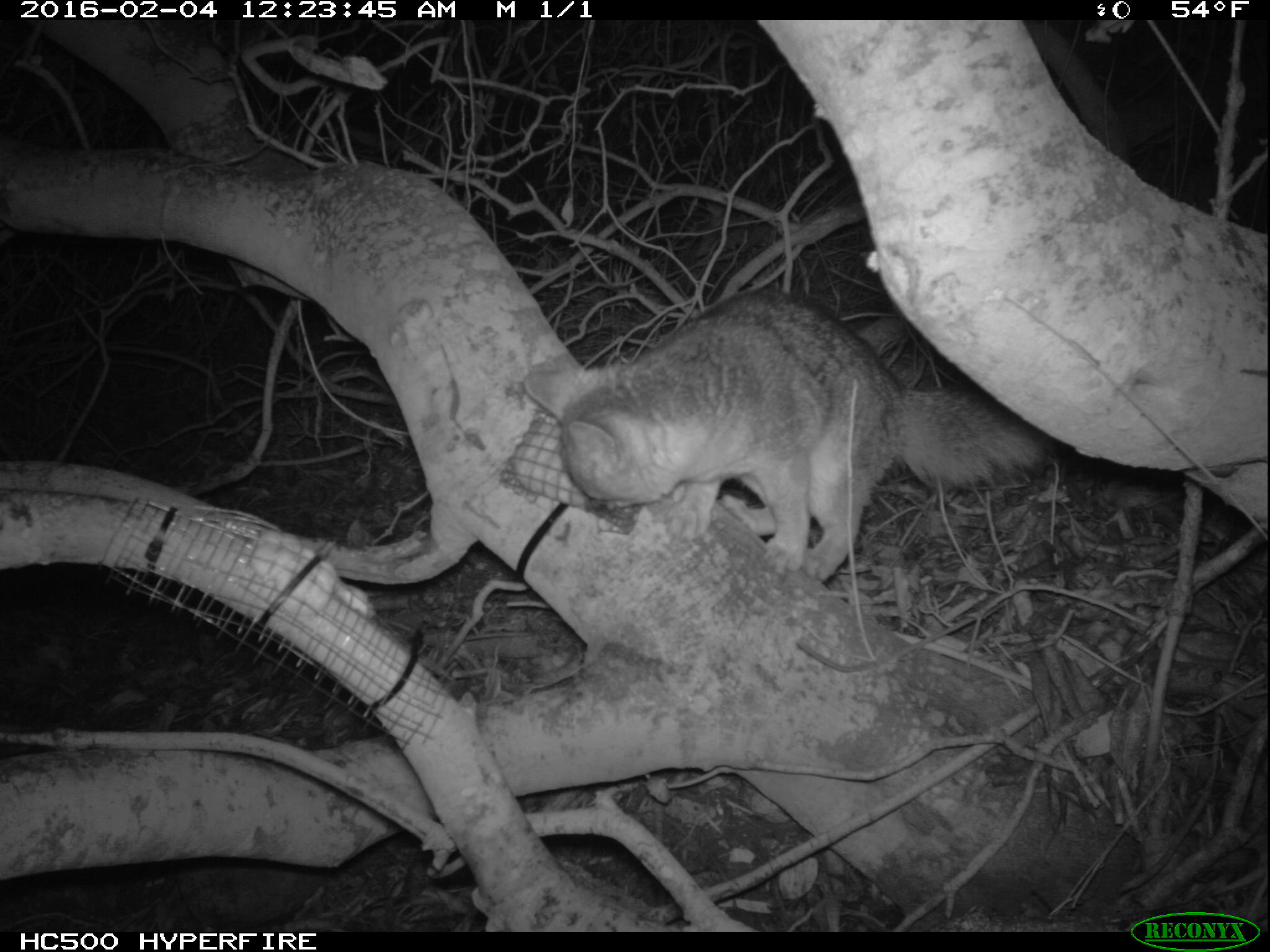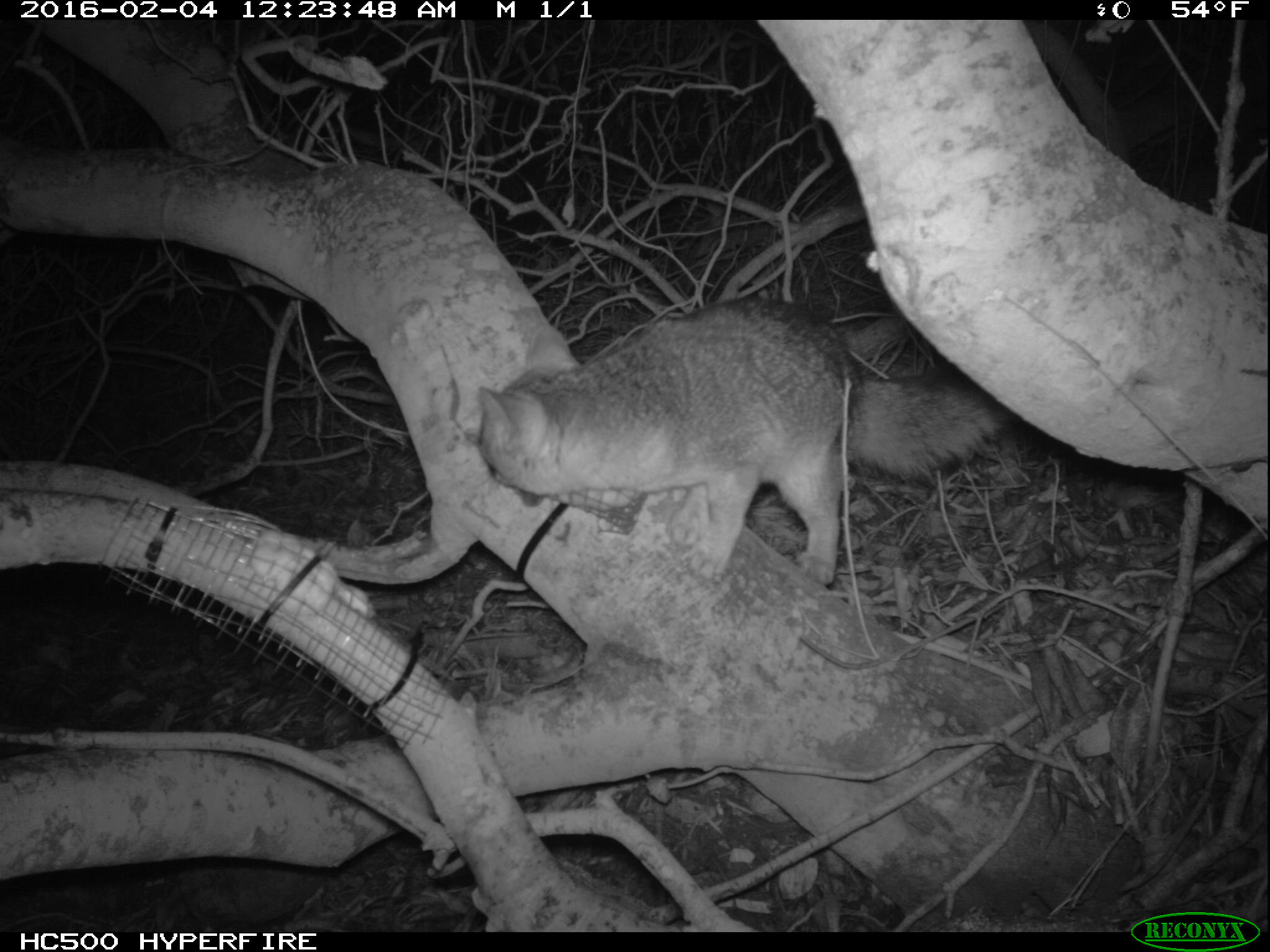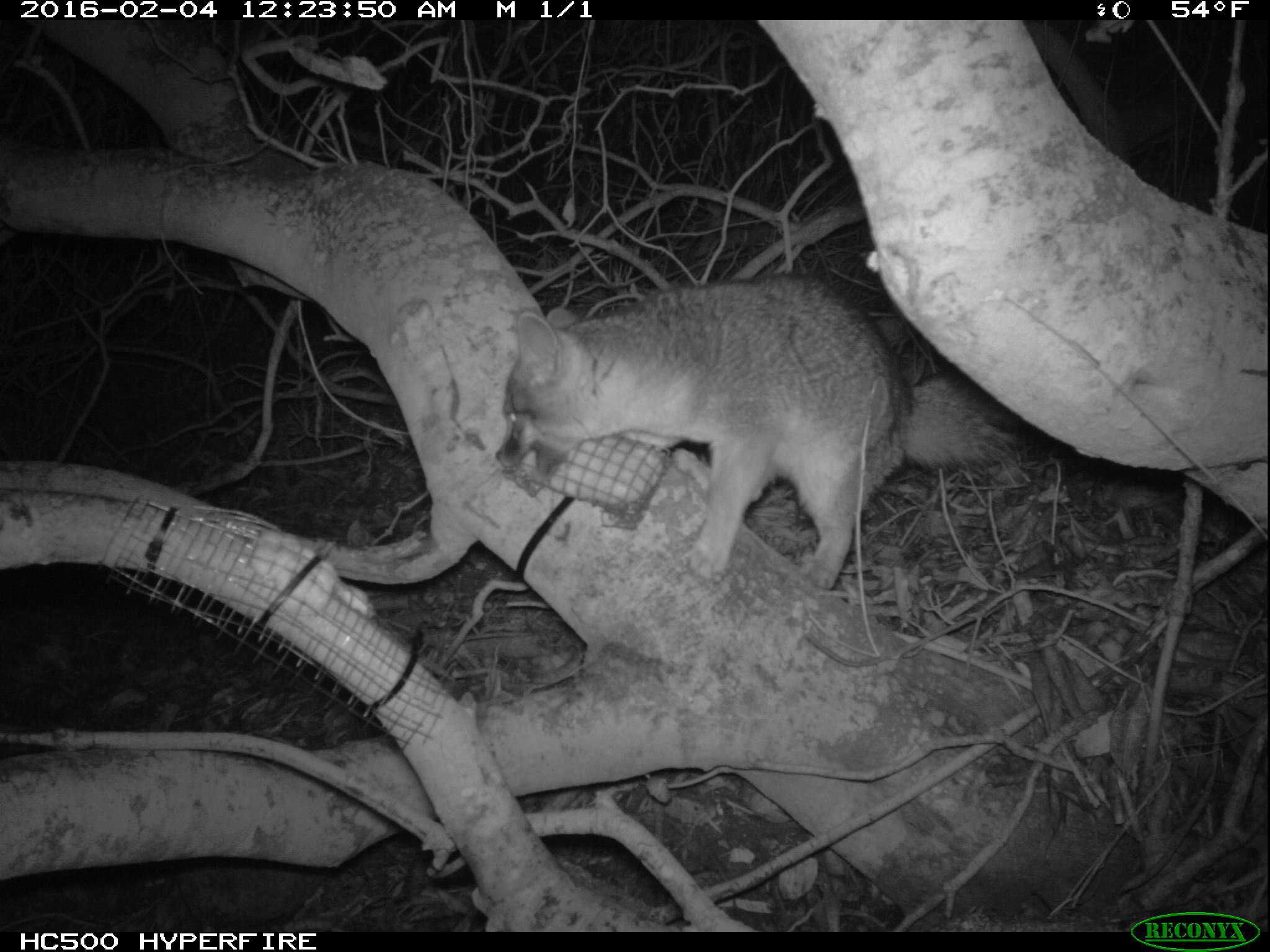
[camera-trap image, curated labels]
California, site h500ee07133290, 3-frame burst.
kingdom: Animalia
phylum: Chordata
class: Mammalia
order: Carnivora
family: Canidae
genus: Urocyon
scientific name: Urocyon littoralis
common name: island fox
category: fox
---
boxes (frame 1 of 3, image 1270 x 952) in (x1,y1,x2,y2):
fox: (523,289,1061,582)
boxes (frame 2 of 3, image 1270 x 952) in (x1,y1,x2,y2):
fox: (476,296,1005,584)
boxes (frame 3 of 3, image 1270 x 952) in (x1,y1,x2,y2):
fox: (494,273,1018,591)